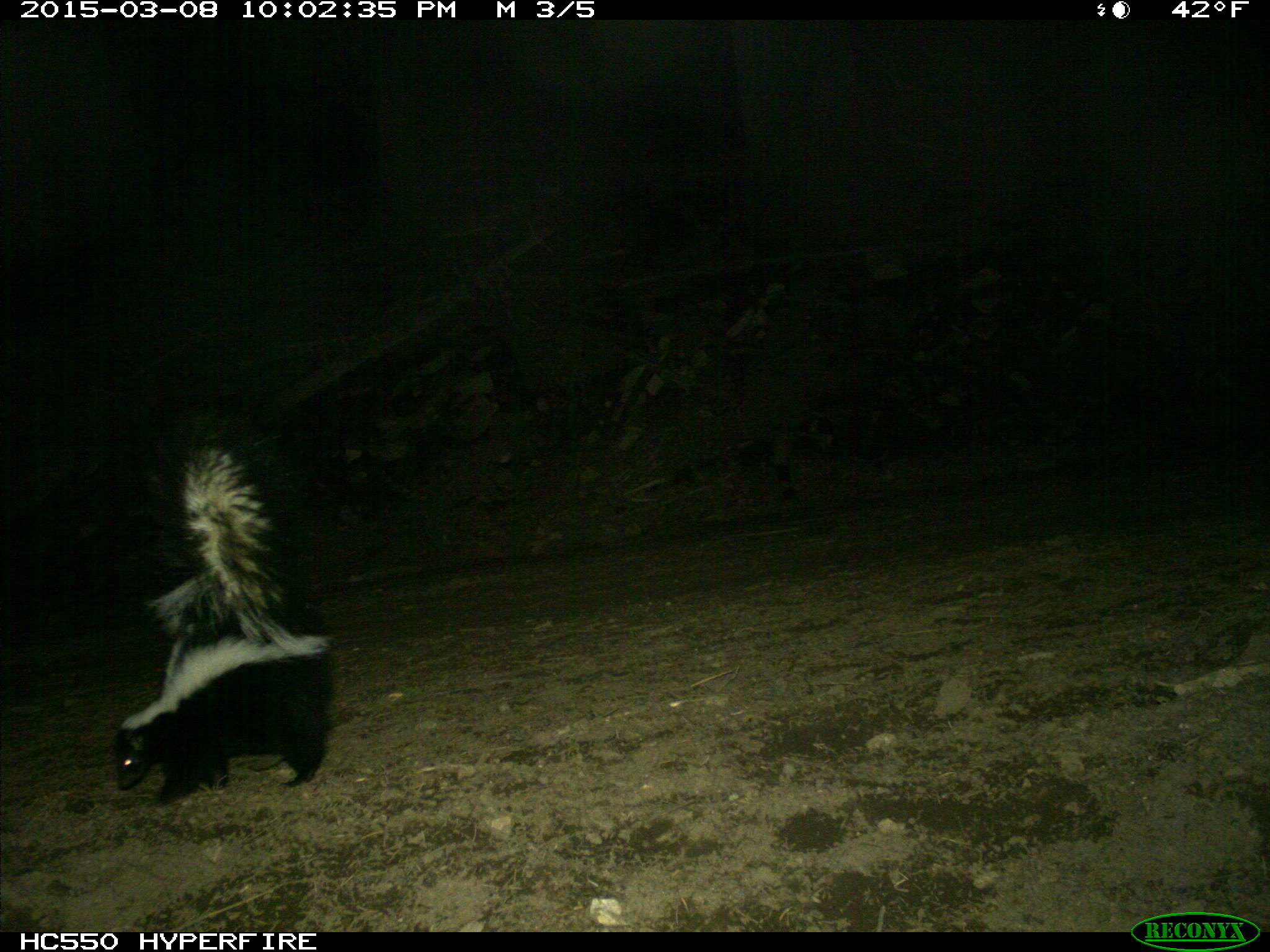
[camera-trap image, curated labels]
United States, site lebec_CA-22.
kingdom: Animalia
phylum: Chordata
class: Mammalia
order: Carnivora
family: Mephitidae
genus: Mephitis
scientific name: Mephitis mephitis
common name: striped skunk